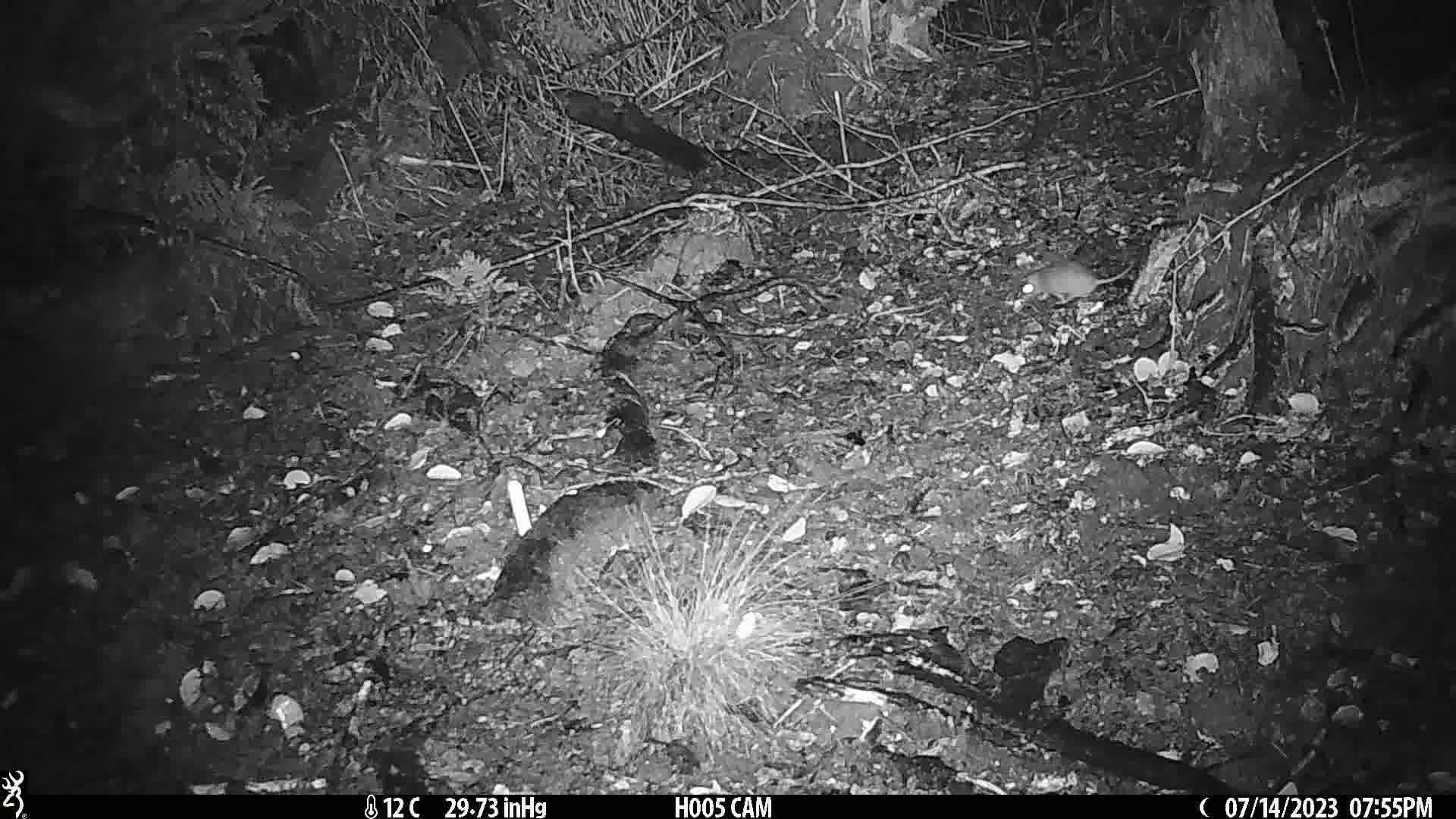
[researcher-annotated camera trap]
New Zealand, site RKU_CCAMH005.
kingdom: Animalia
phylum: Chordata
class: Mammalia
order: Rodentia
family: Muridae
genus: Rattus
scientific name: Rattus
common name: rat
Rat (Rattus).